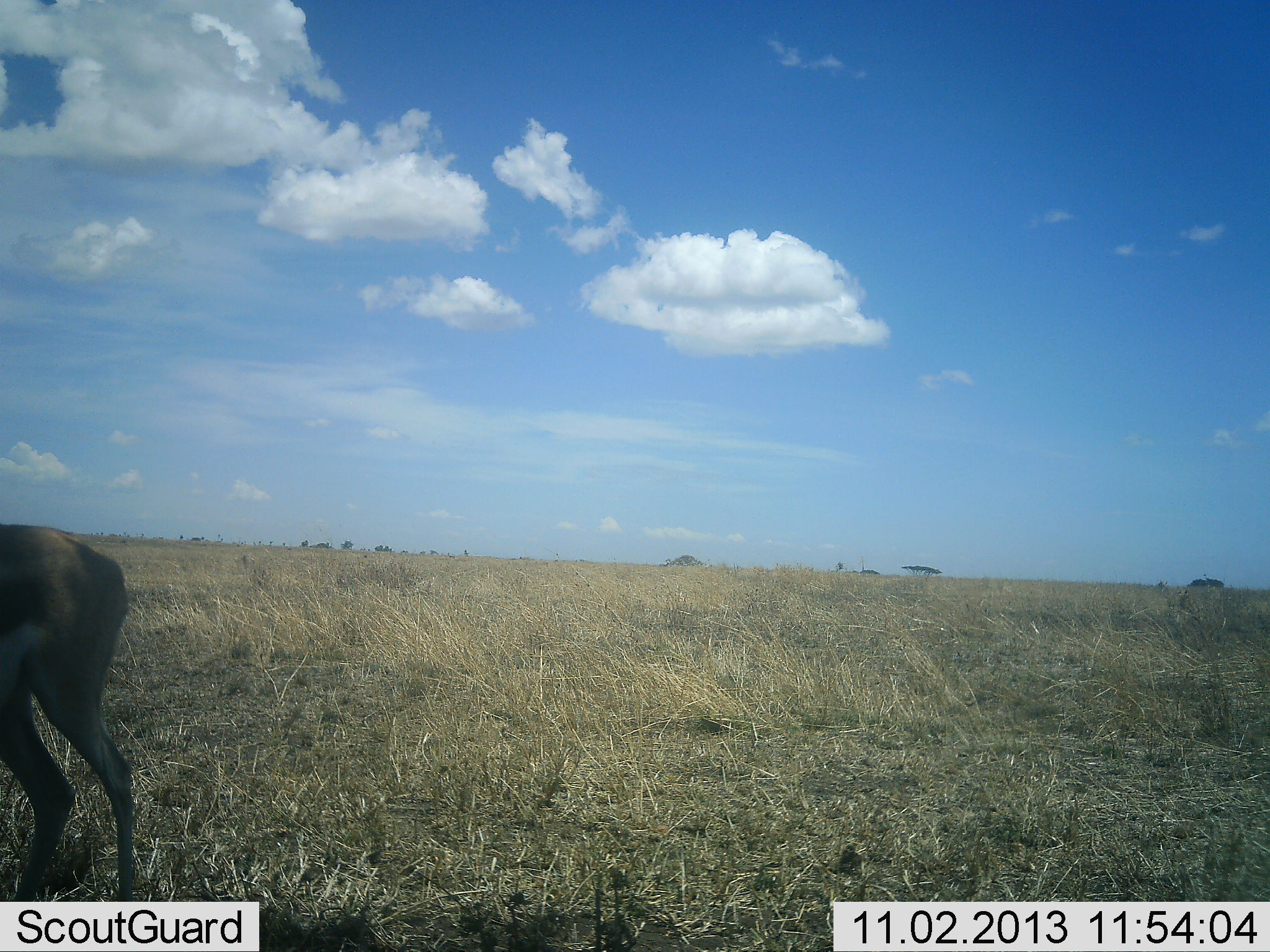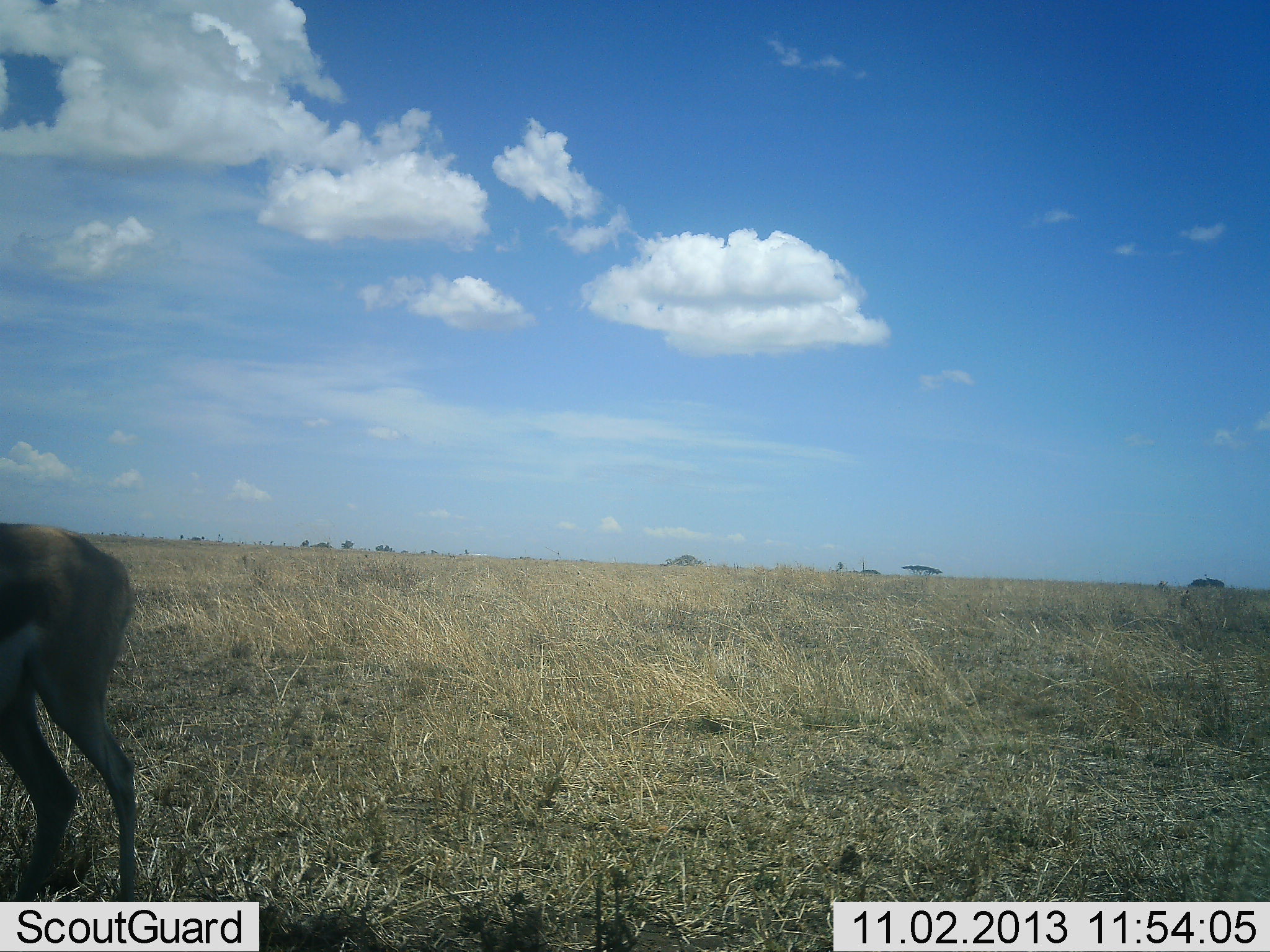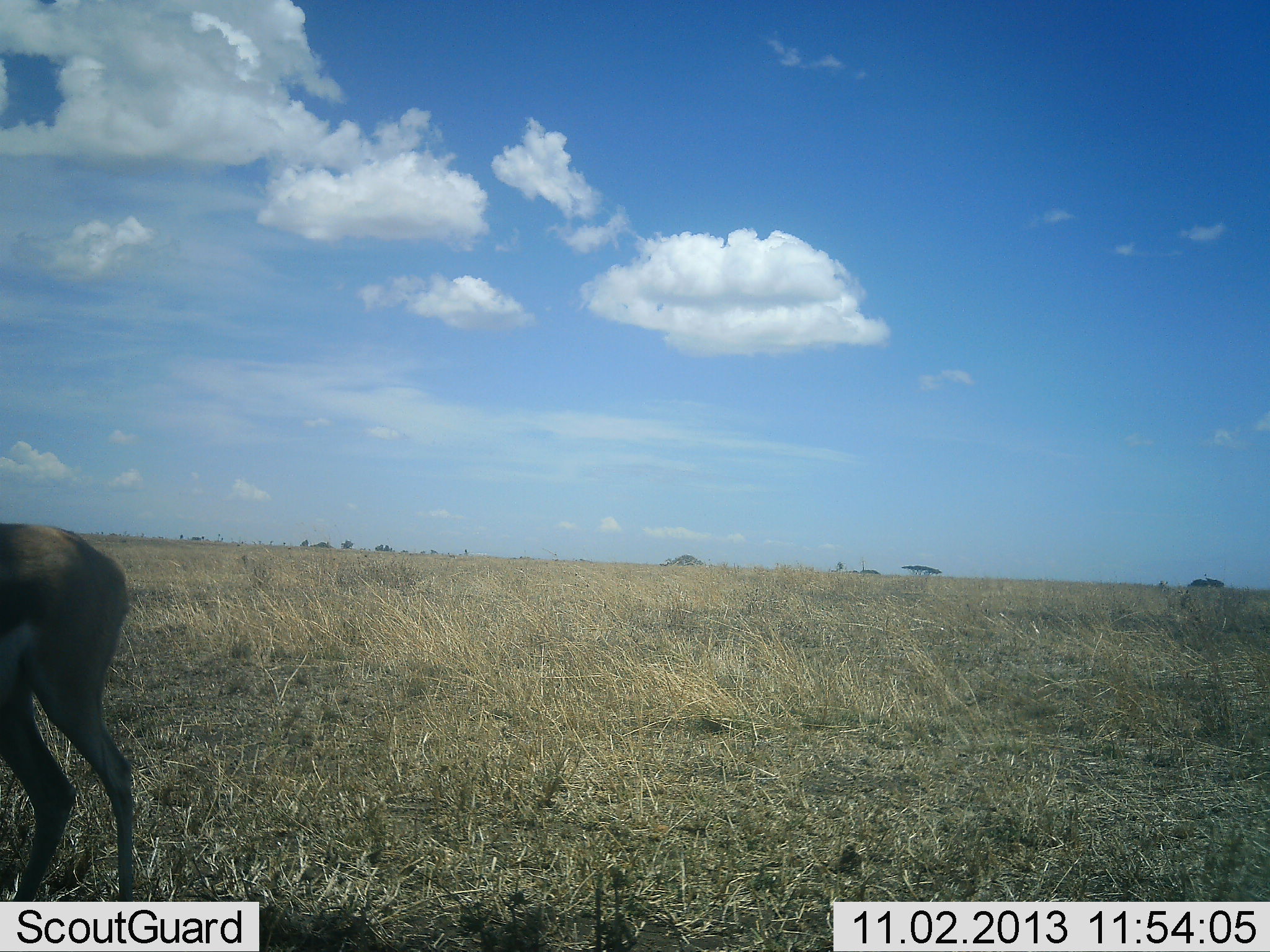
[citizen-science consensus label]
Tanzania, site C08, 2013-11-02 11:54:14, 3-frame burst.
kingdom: Animalia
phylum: Chordata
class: Mammalia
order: Artiodactyla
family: Bovidae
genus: Eudorcas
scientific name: Eudorcas thomsonii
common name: thomson's gazelle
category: gazellethomsons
Gazellethomsons (thomson's gazelle) (Eudorcas thomsonii), count 1. Behavior (volunteer vote fractions): standing 96%, resting 0%, moving 4%, interacting 0%. Young present (vote fraction): 4%. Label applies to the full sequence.